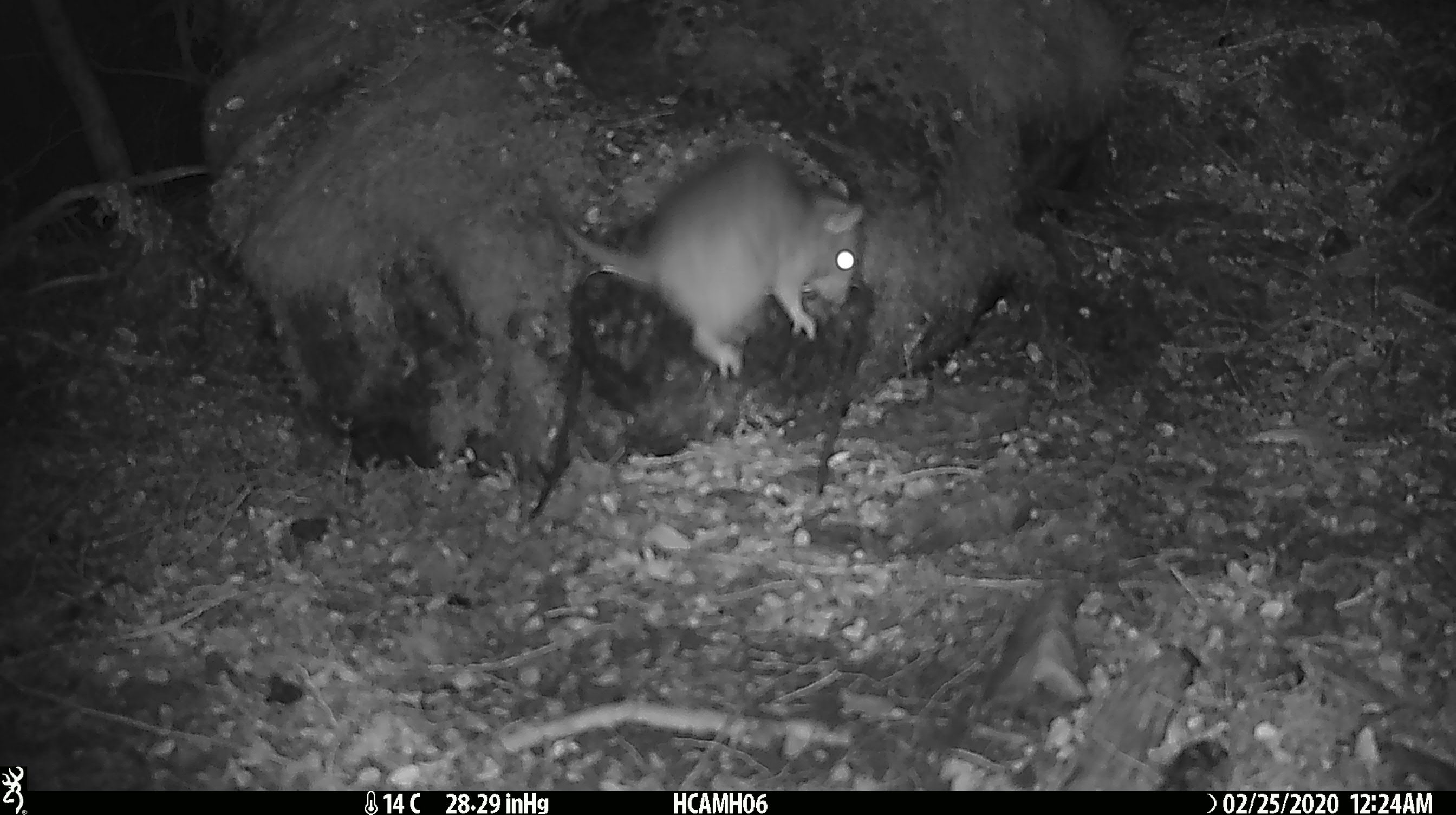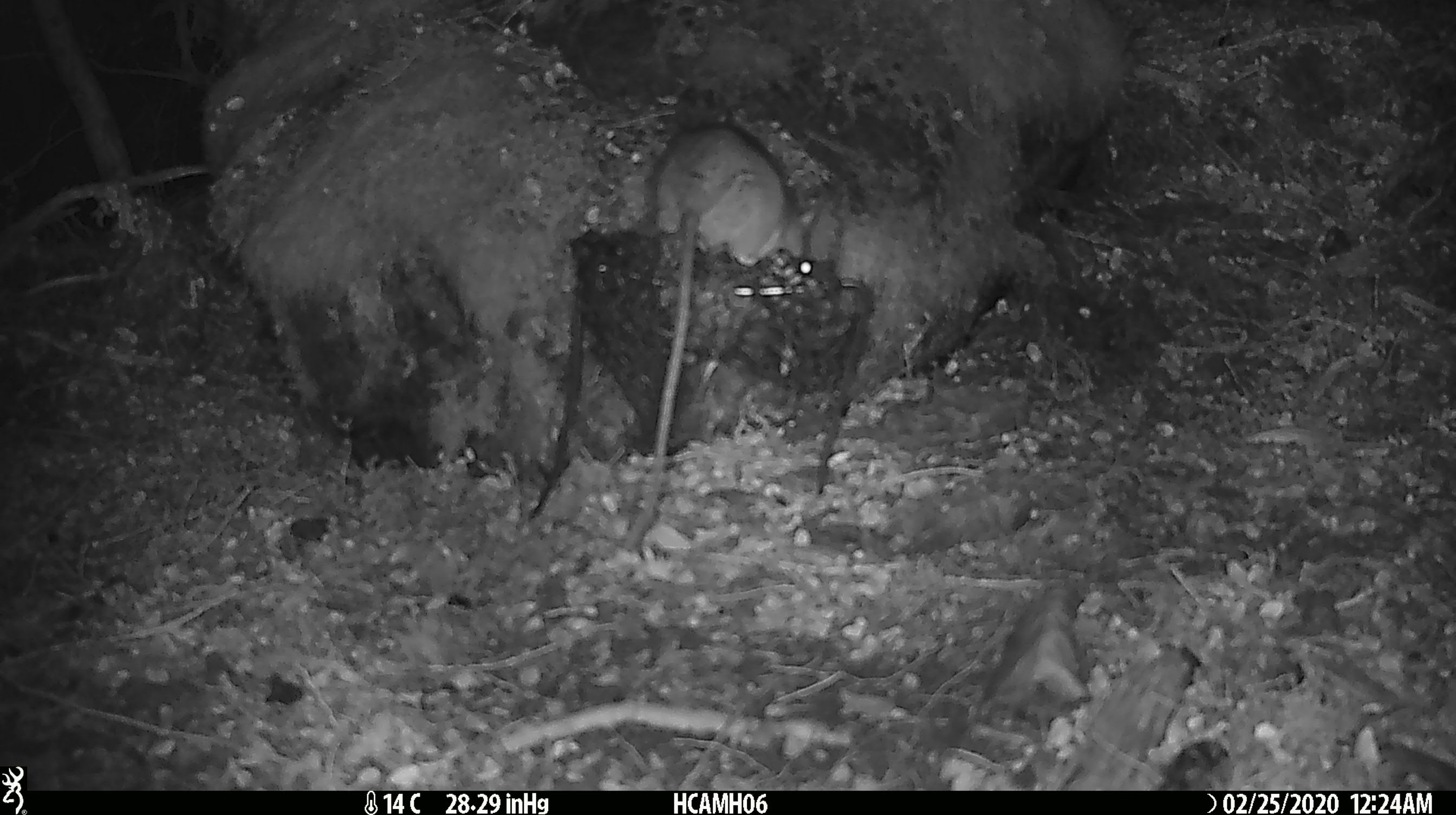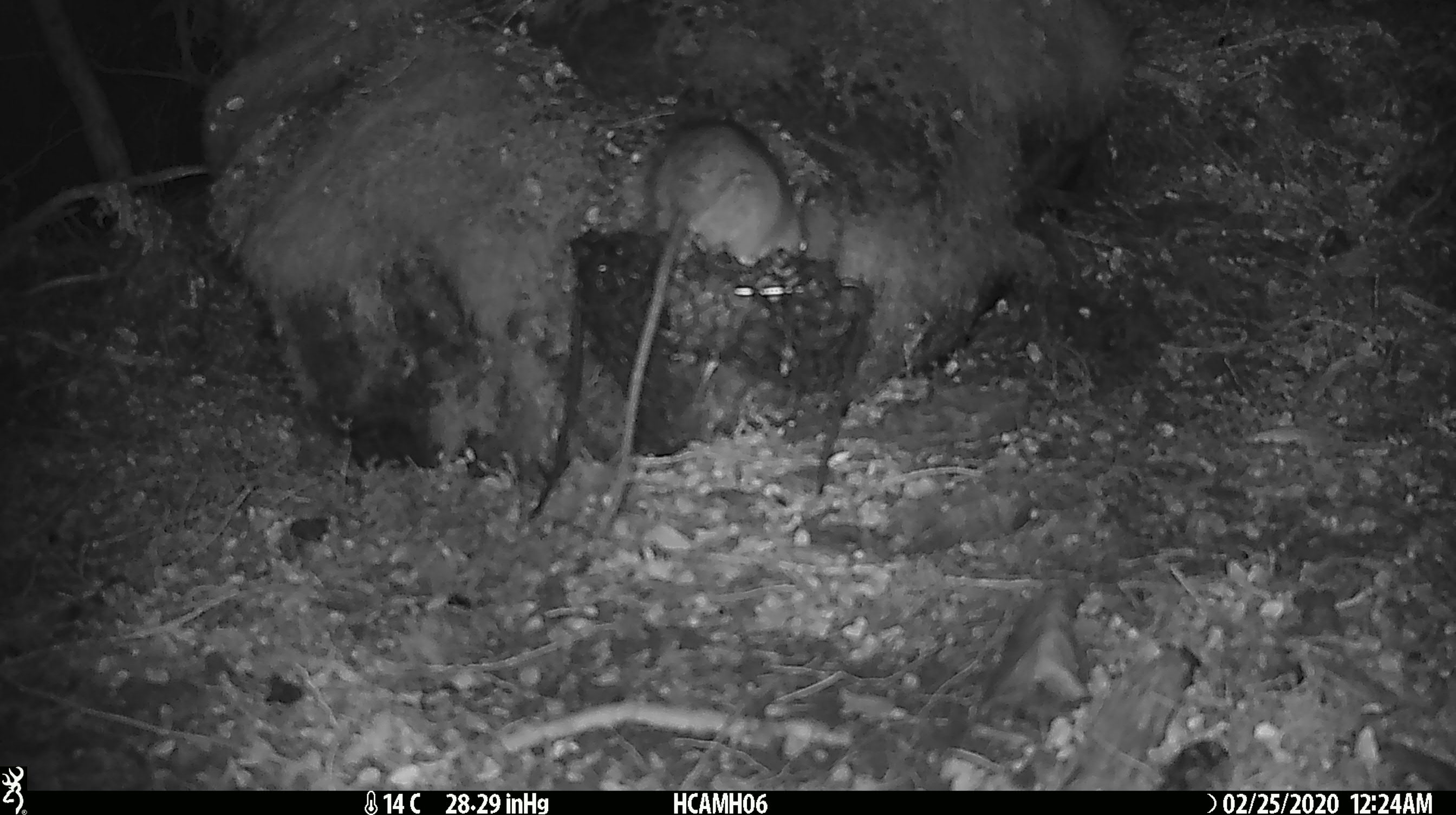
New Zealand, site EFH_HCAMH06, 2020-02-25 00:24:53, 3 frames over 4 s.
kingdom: Animalia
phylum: Chordata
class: Mammalia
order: Rodentia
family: Muridae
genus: Rattus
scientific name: Rattus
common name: rat